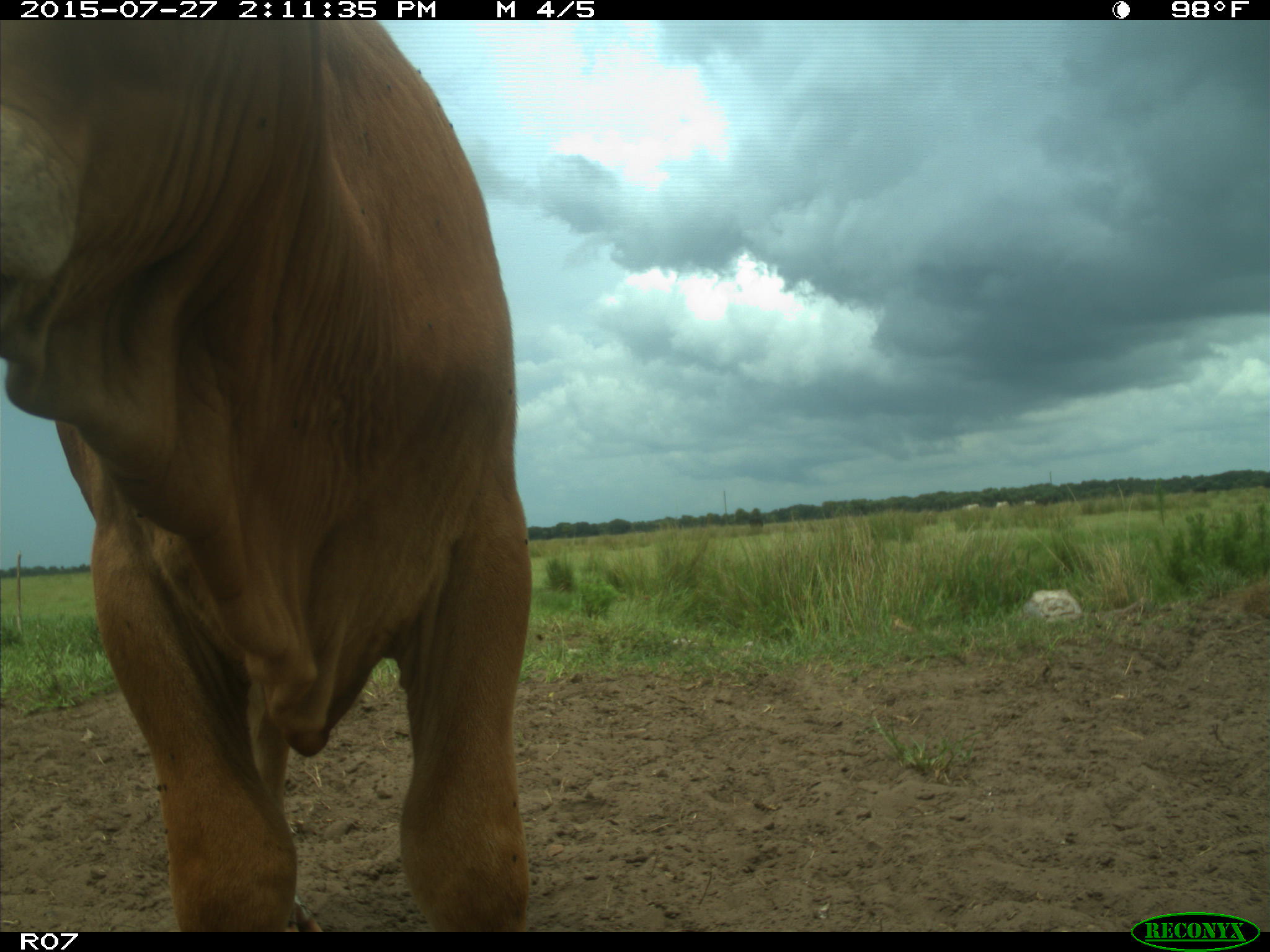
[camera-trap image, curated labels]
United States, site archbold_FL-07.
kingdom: Animalia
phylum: Chordata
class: Mammalia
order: Artiodactyla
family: Bovidae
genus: Bos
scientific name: Bos taurus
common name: domestic cow